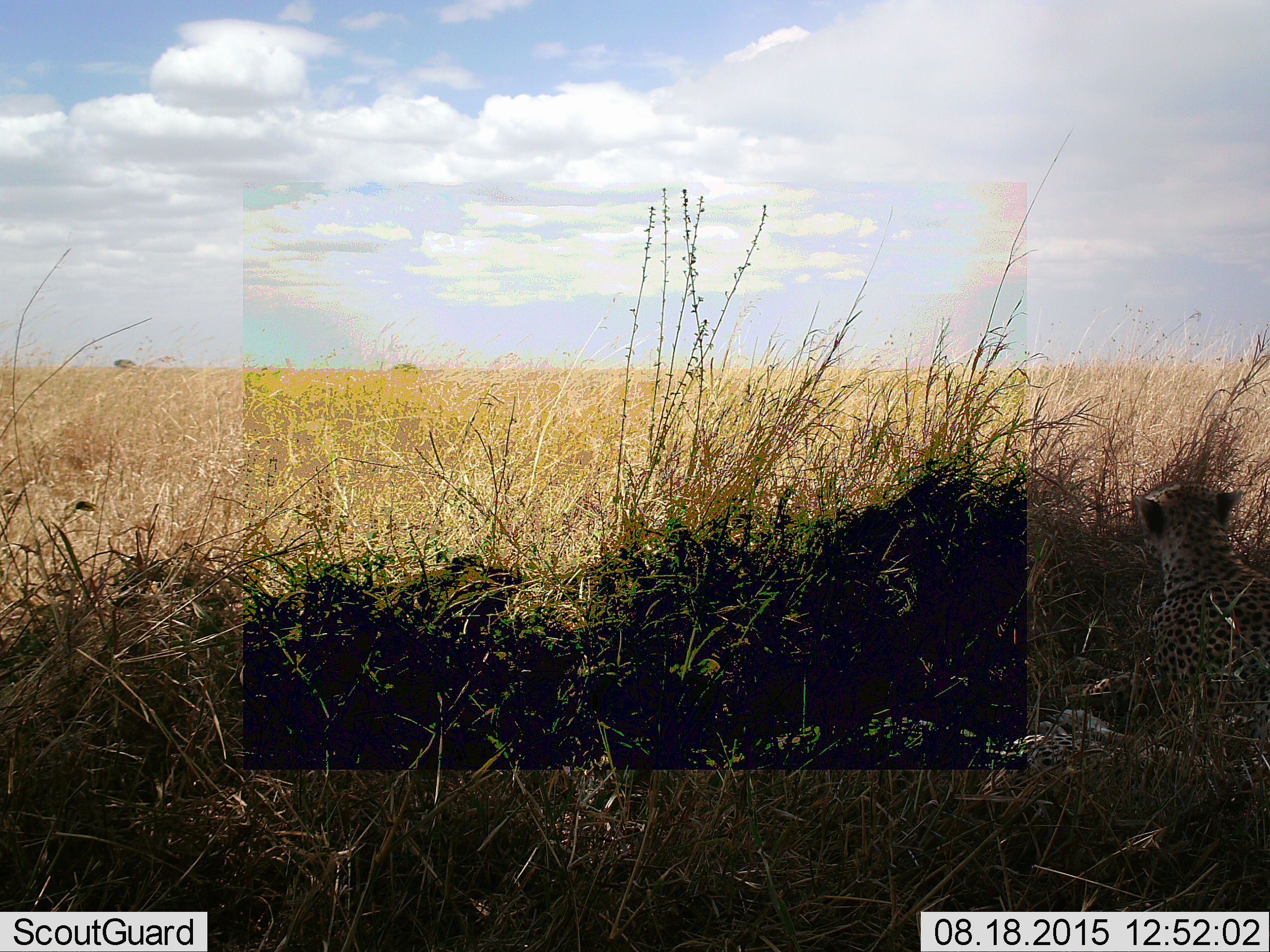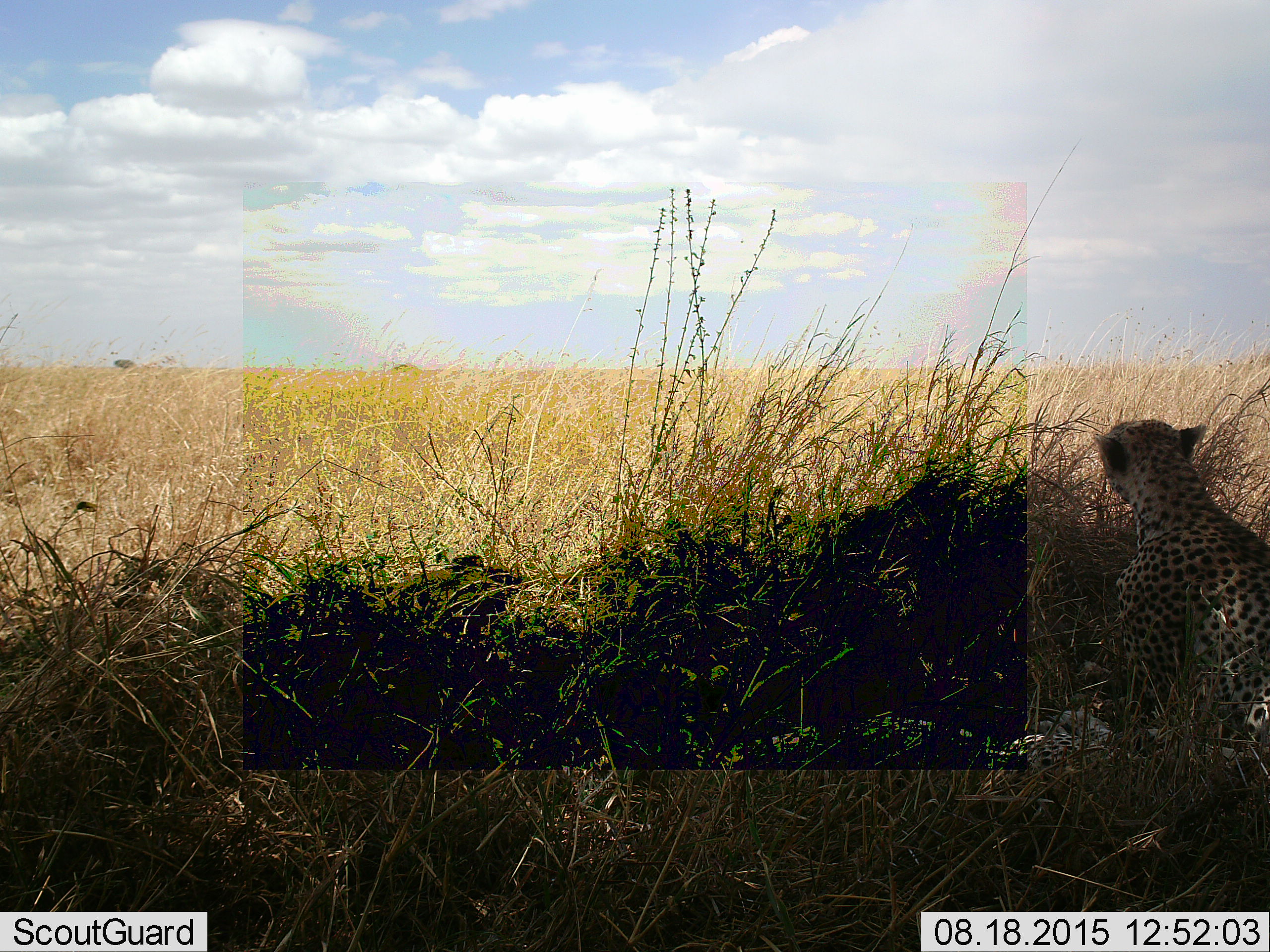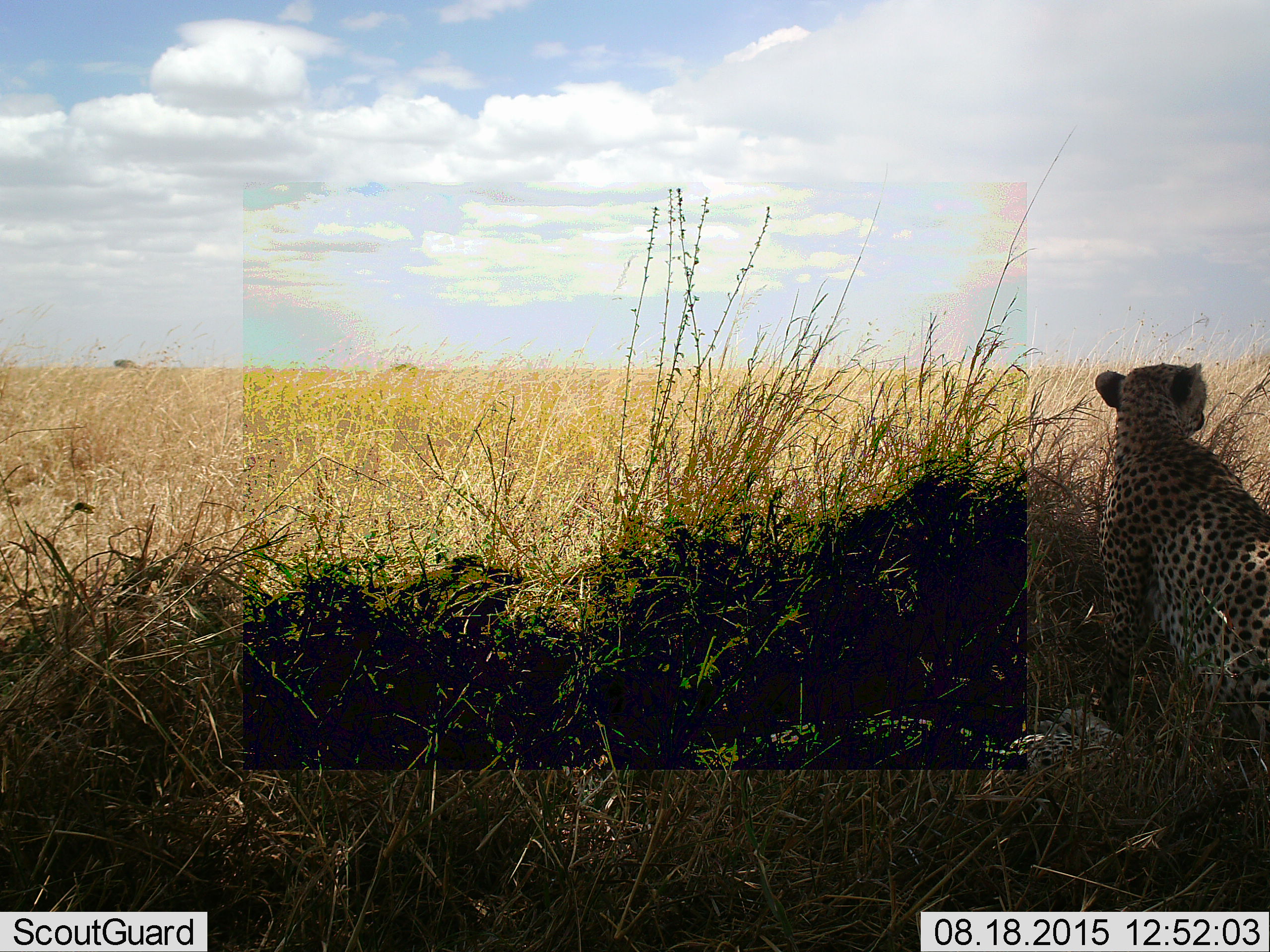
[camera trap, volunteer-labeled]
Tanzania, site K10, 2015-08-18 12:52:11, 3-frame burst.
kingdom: Animalia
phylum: Chordata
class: Mammalia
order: Carnivora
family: Felidae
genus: Acinonyx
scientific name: Acinonyx jubatus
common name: cheetah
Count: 2.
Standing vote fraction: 38%.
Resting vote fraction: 62%.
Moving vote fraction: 38%.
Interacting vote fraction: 0%.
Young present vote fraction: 0%.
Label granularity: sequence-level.